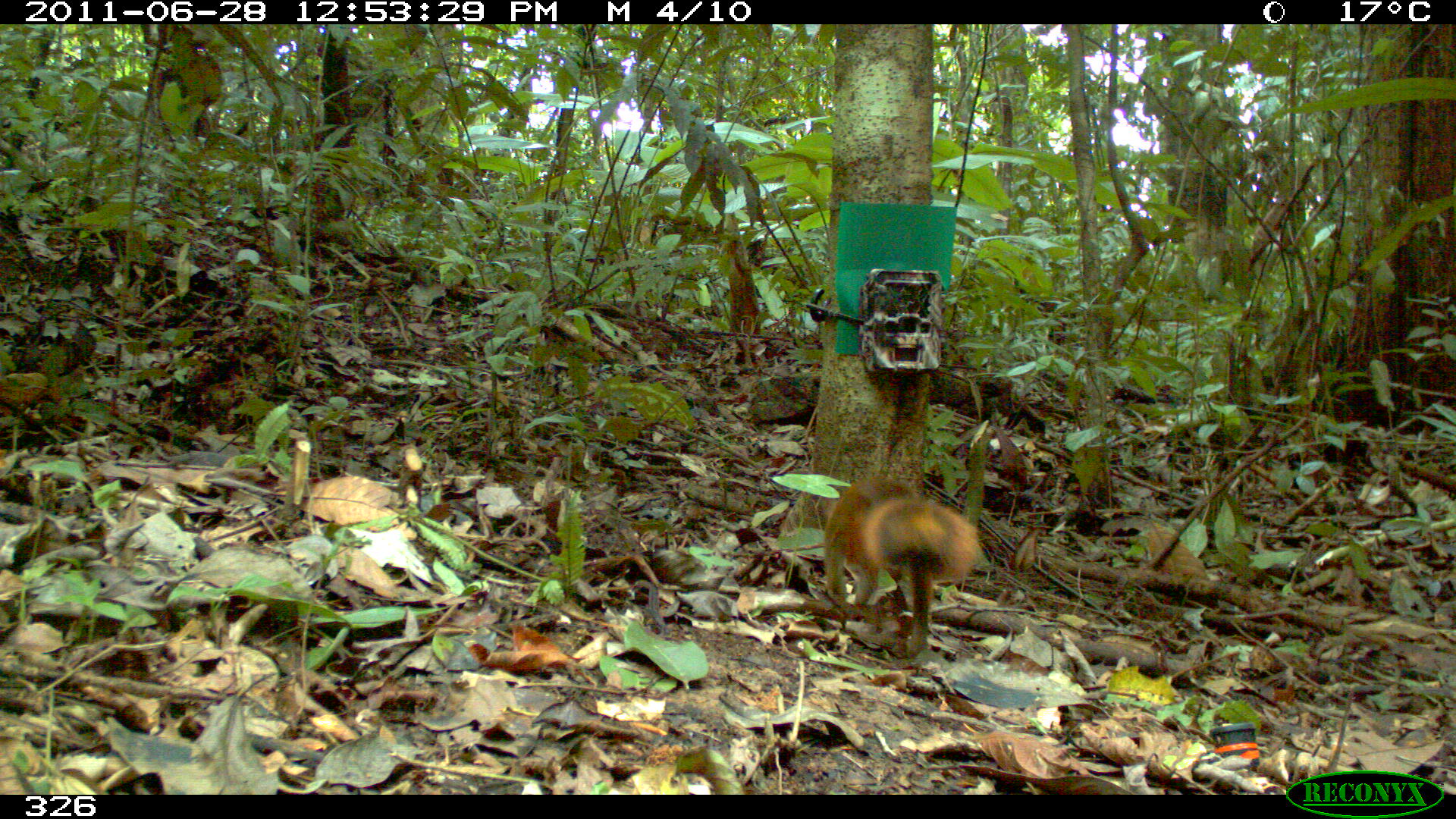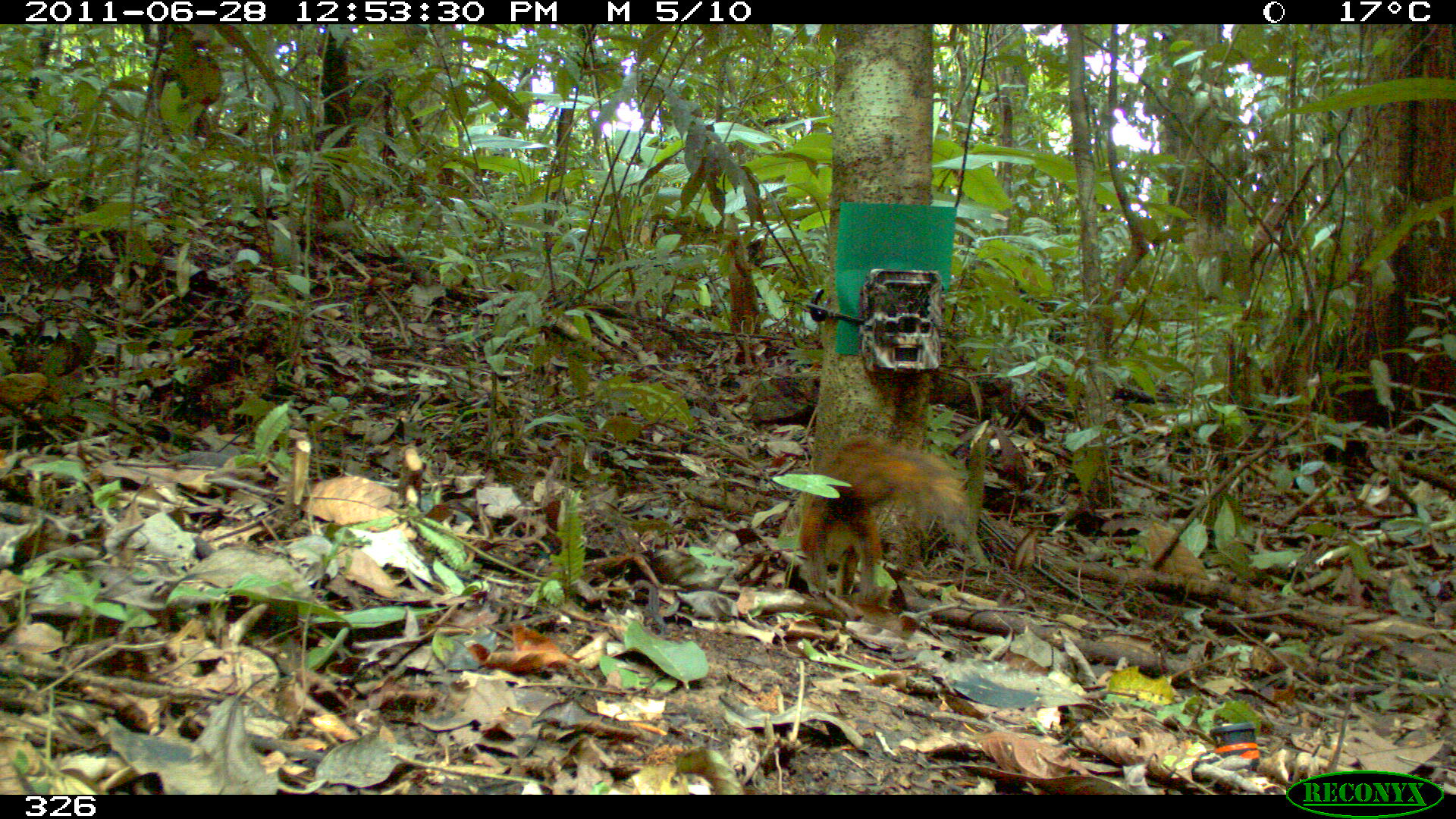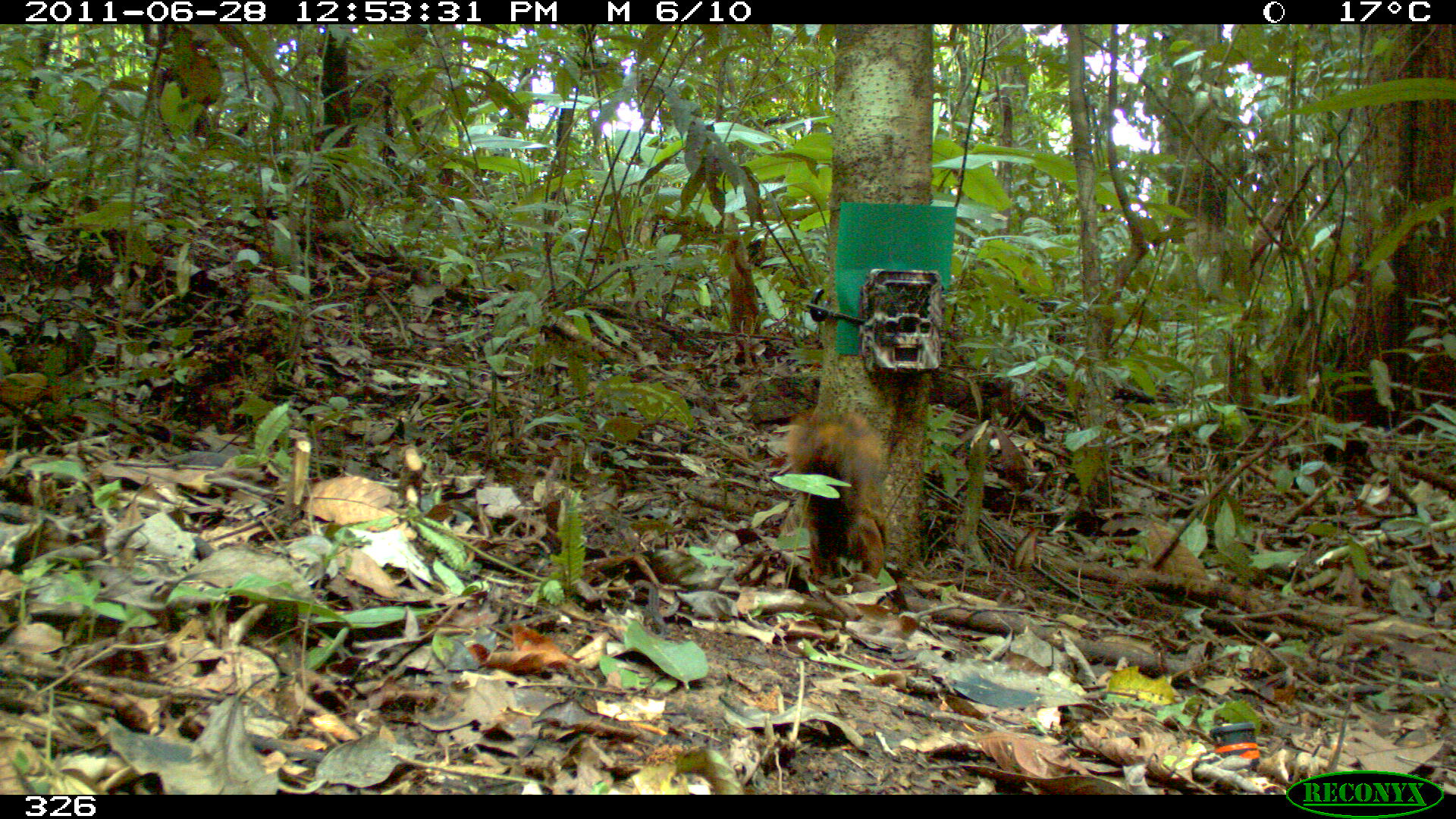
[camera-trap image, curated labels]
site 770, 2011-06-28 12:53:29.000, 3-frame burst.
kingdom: Animalia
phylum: Chordata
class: Mammalia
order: Rodentia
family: Sciuridae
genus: Sciurus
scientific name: Sciurus spadiceus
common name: southern amazon red squirrel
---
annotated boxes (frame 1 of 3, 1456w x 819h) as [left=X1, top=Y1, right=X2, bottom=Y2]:
sciurus spadiceus: [left=821, top=476, right=981, bottom=651]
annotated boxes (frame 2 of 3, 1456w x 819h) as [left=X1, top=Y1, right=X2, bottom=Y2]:
sciurus spadiceus: [left=800, top=440, right=970, bottom=602]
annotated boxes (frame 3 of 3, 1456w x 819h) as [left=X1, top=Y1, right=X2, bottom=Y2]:
sciurus spadiceus: [left=786, top=411, right=885, bottom=582]